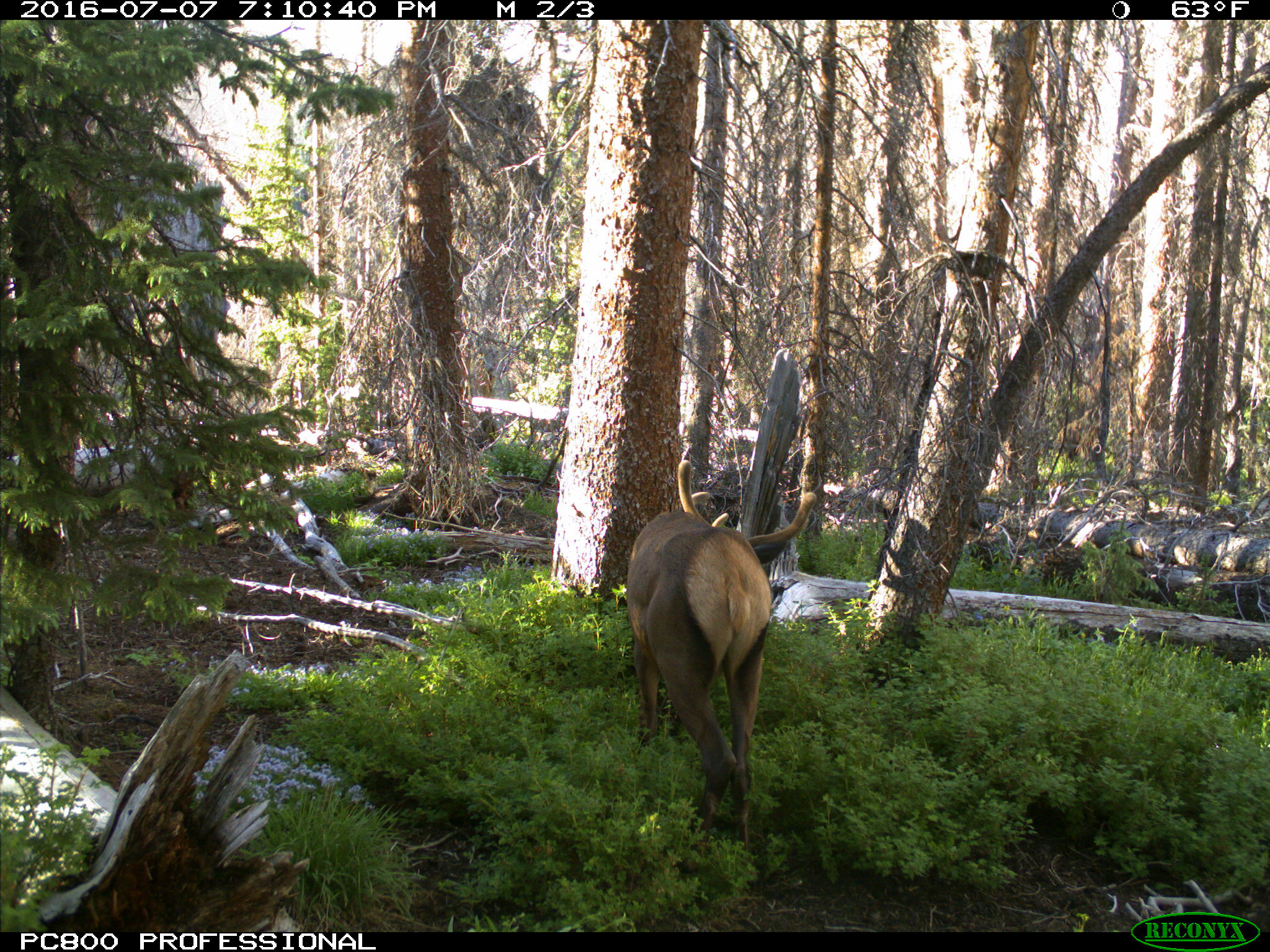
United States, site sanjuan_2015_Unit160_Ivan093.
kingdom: Animalia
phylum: Chordata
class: Mammalia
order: Artiodactyla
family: Cervidae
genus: Cervus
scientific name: Cervus elaphus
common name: red deer